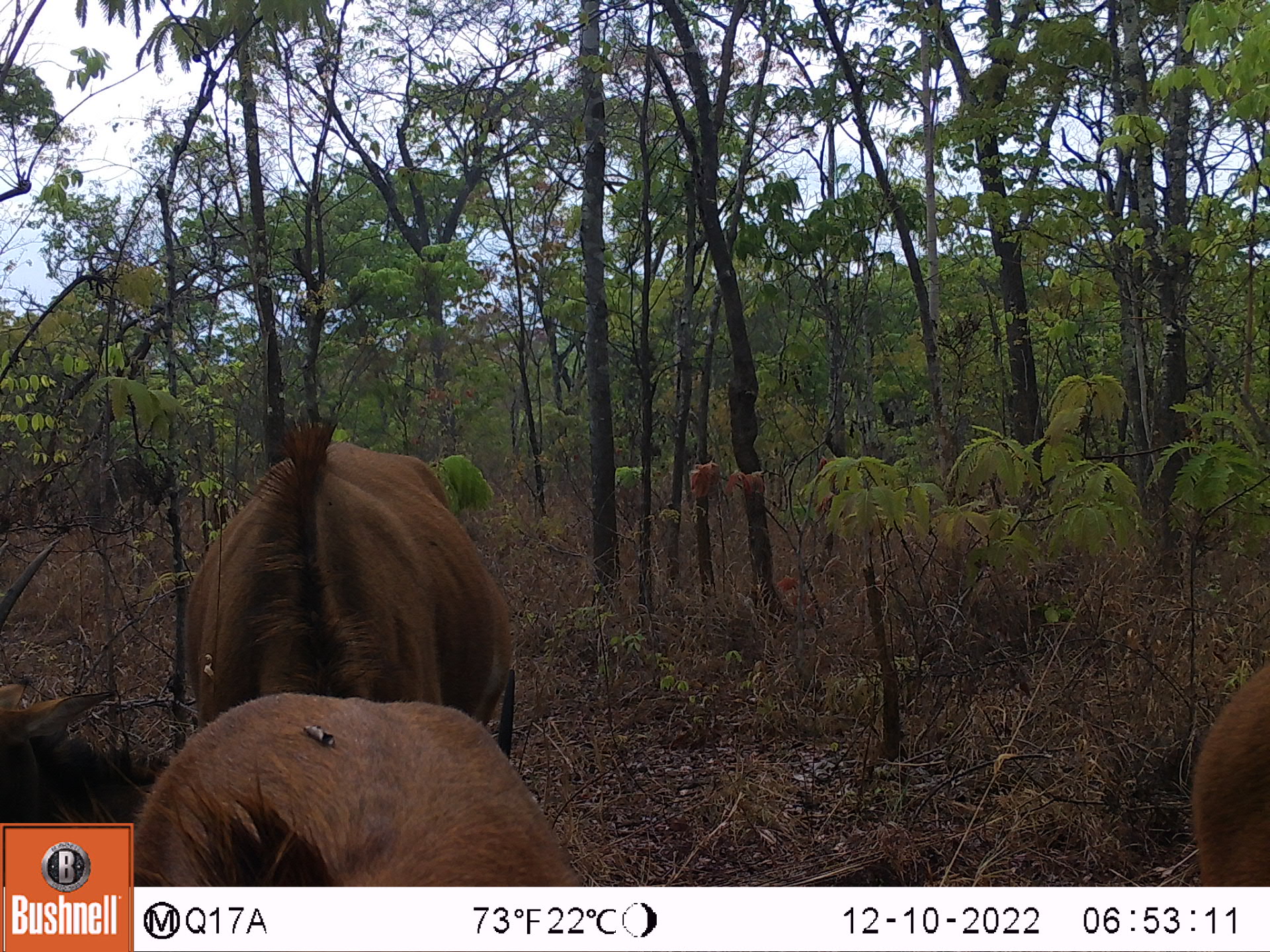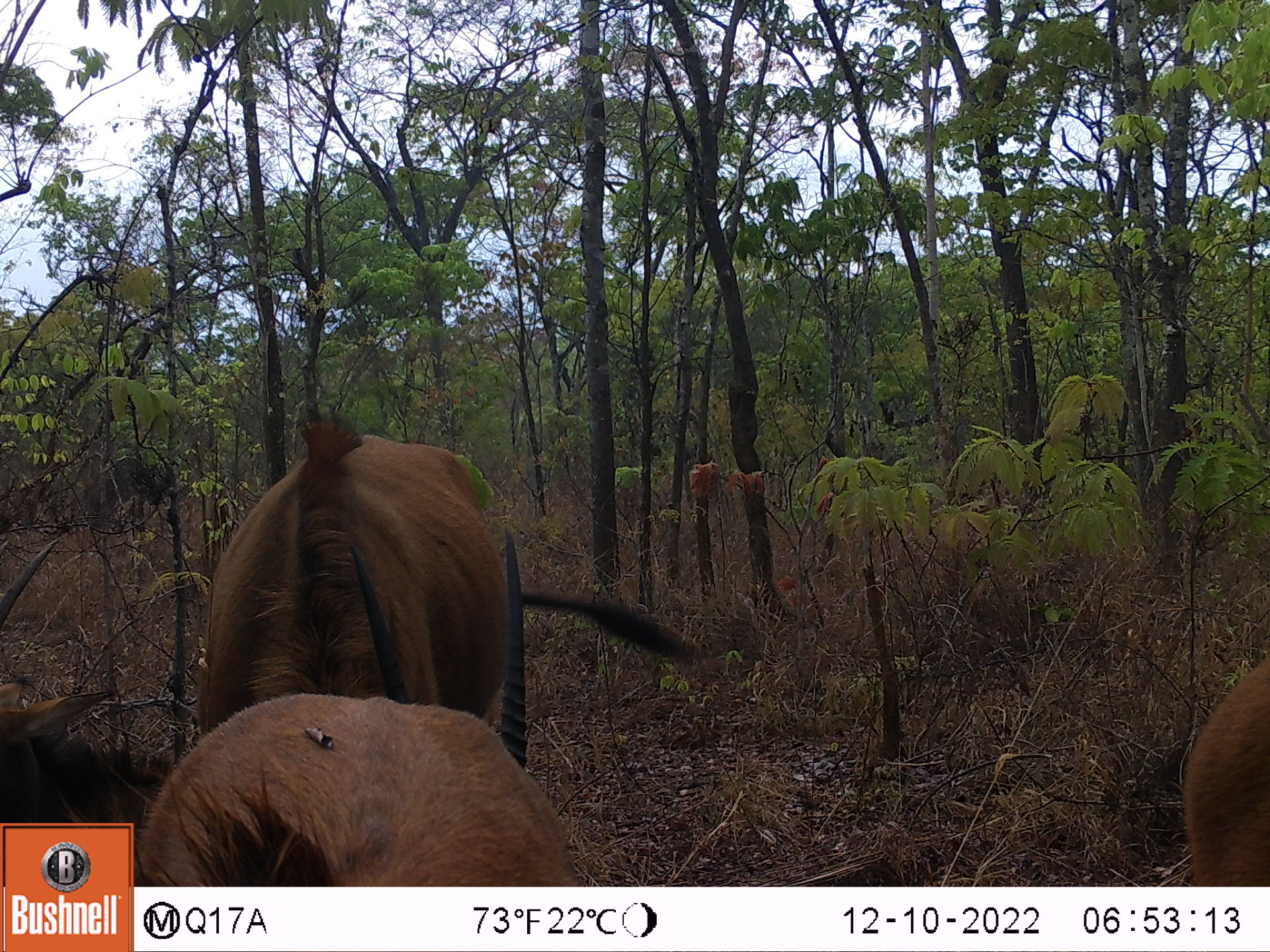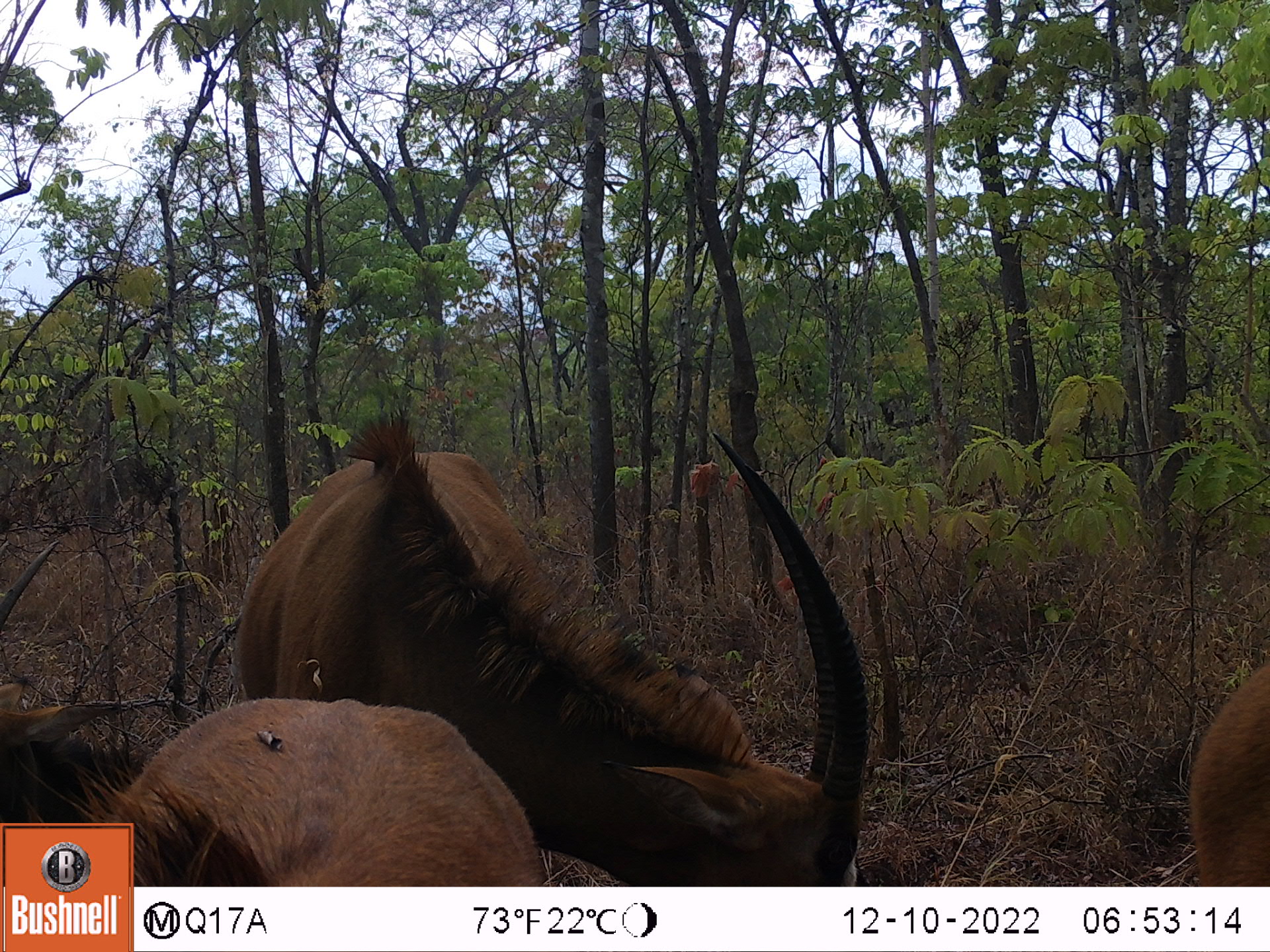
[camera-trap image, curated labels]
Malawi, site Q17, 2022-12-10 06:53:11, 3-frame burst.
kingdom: Animalia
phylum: Chordata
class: Mammalia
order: Artiodactyla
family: Bovidae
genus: Hippotragus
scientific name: Hippotragus niger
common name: sable antelope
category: sable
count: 4